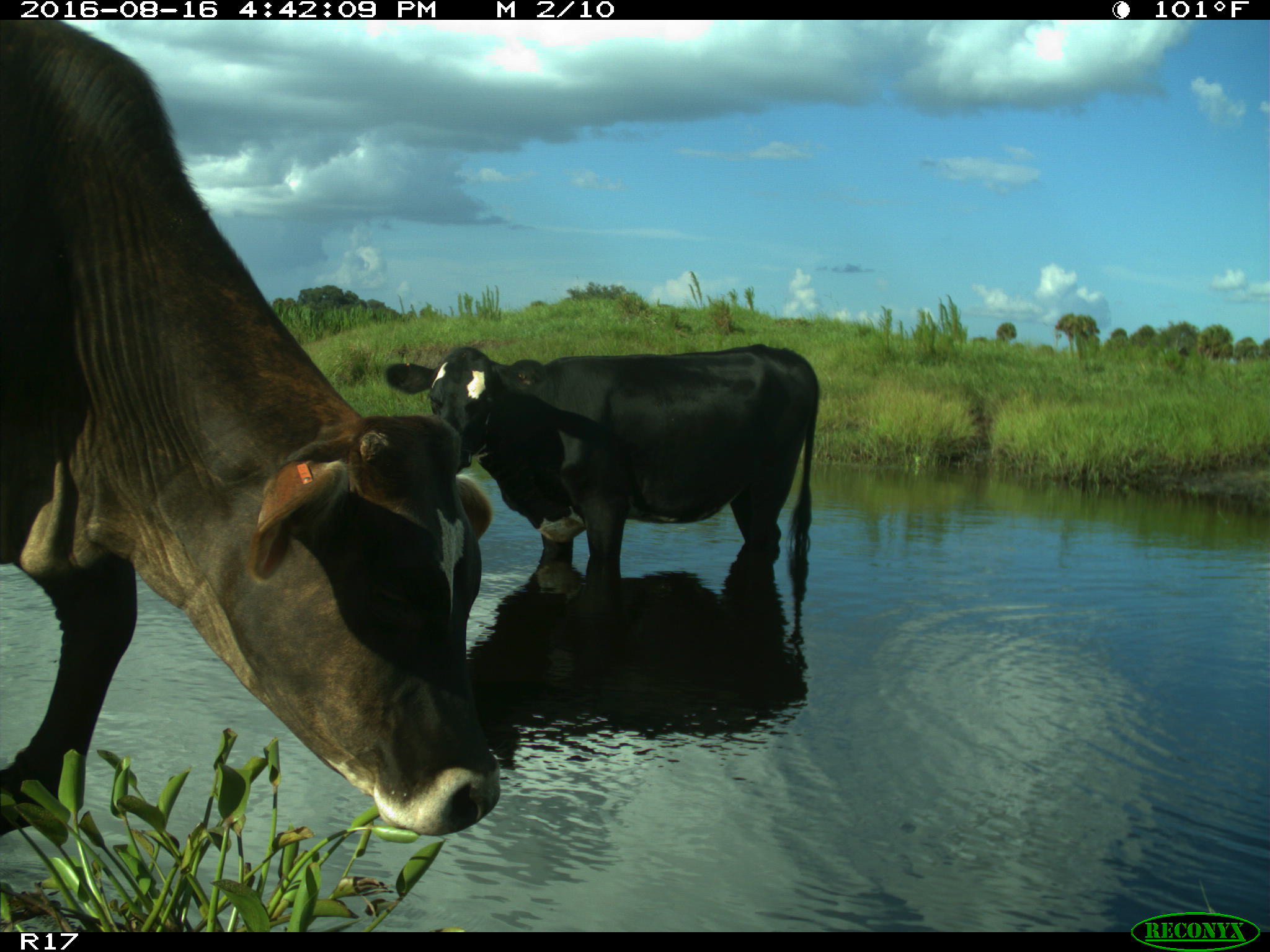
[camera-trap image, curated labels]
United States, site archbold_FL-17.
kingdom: Animalia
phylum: Chordata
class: Mammalia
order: Artiodactyla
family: Bovidae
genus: Bos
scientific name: Bos taurus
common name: domestic cow